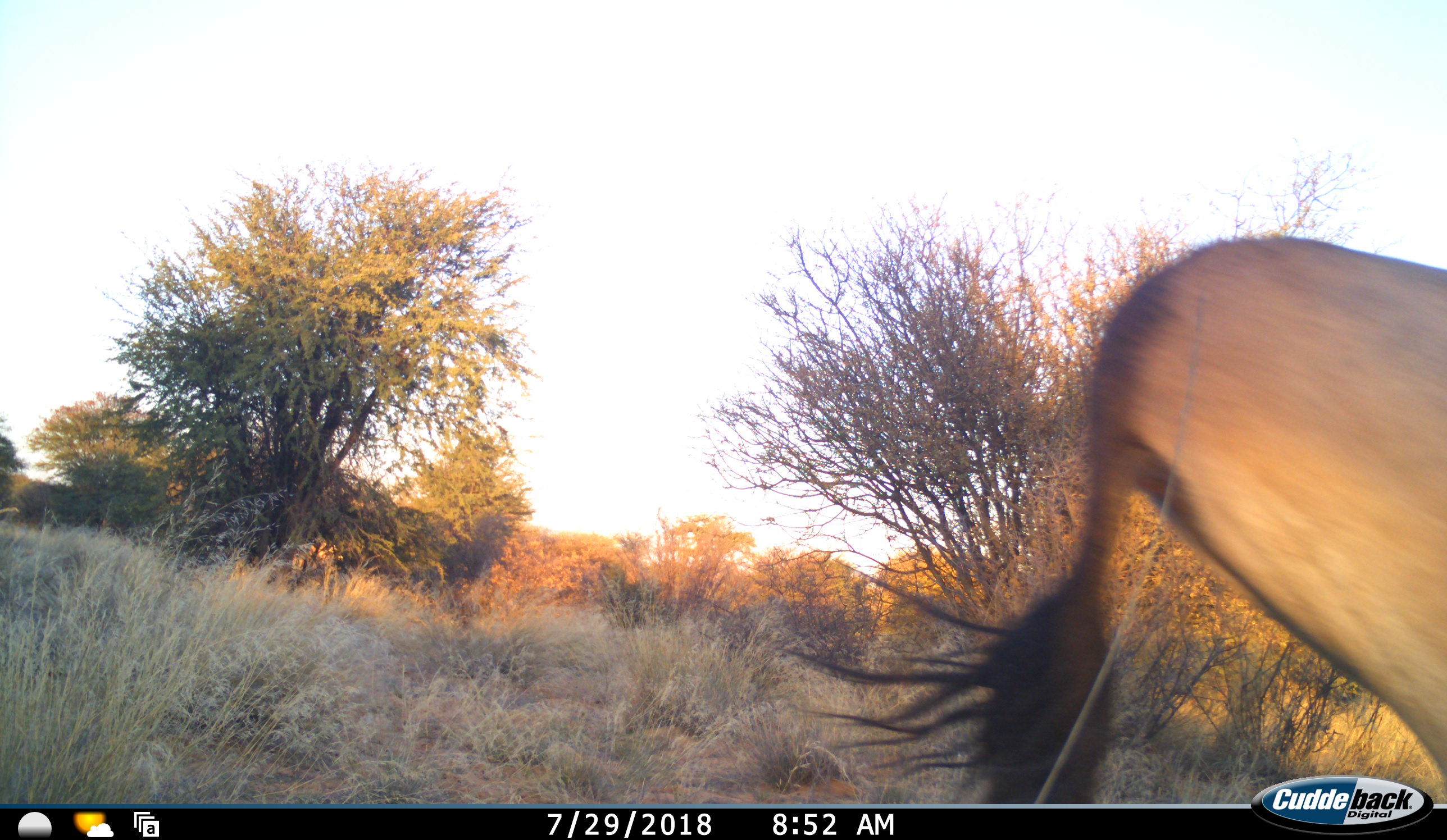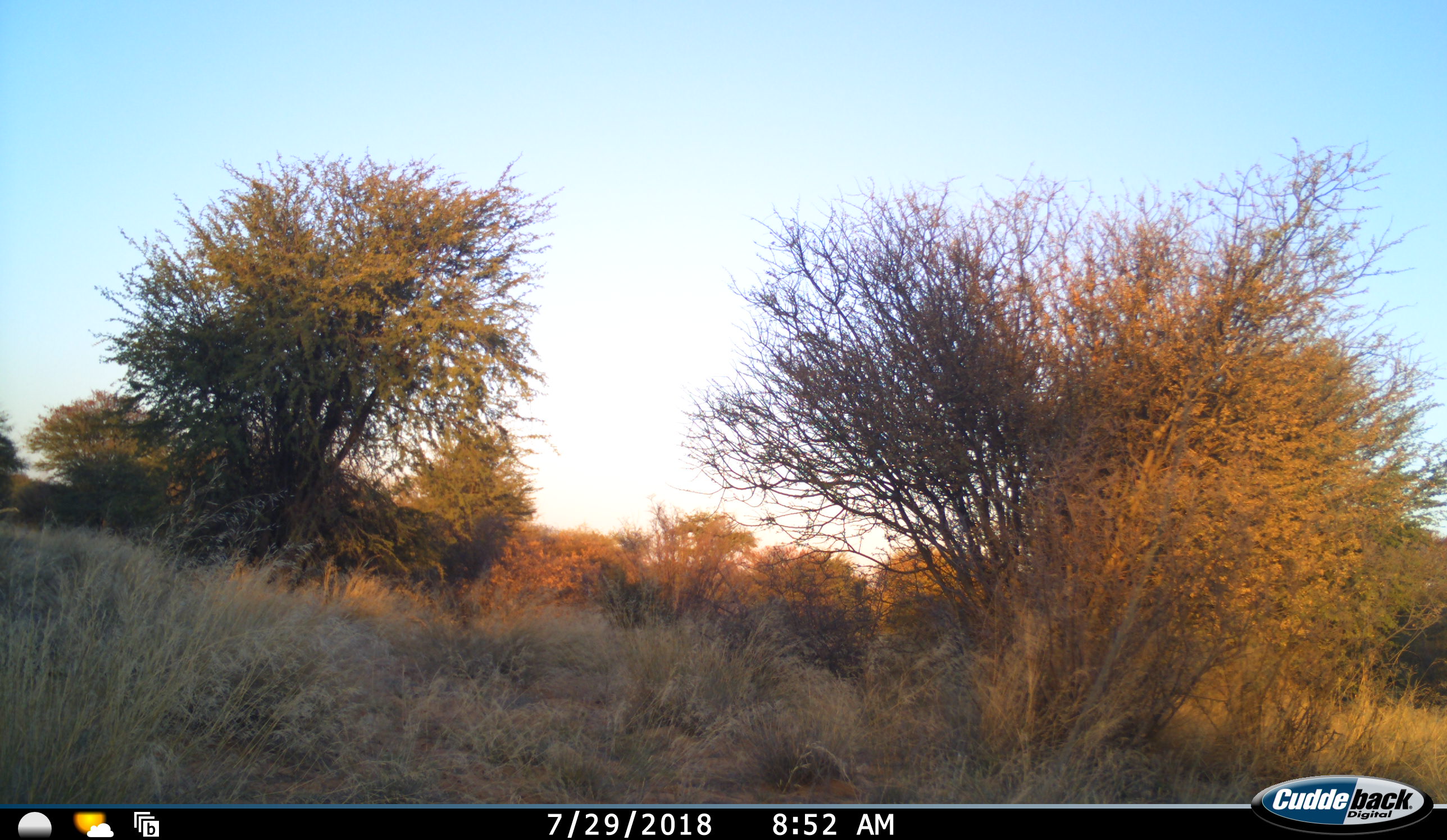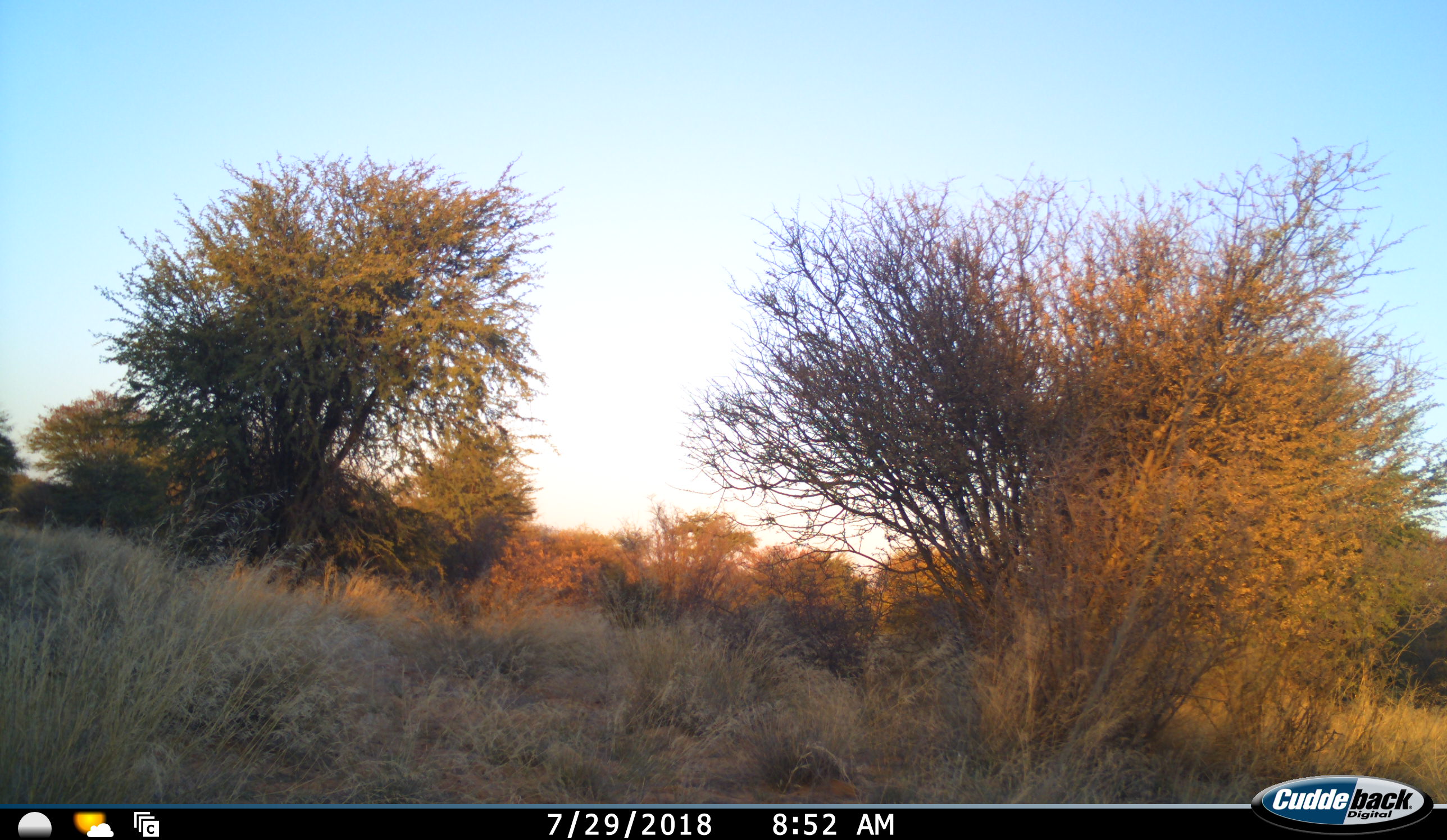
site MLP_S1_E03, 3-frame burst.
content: unidentified animal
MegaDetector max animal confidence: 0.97